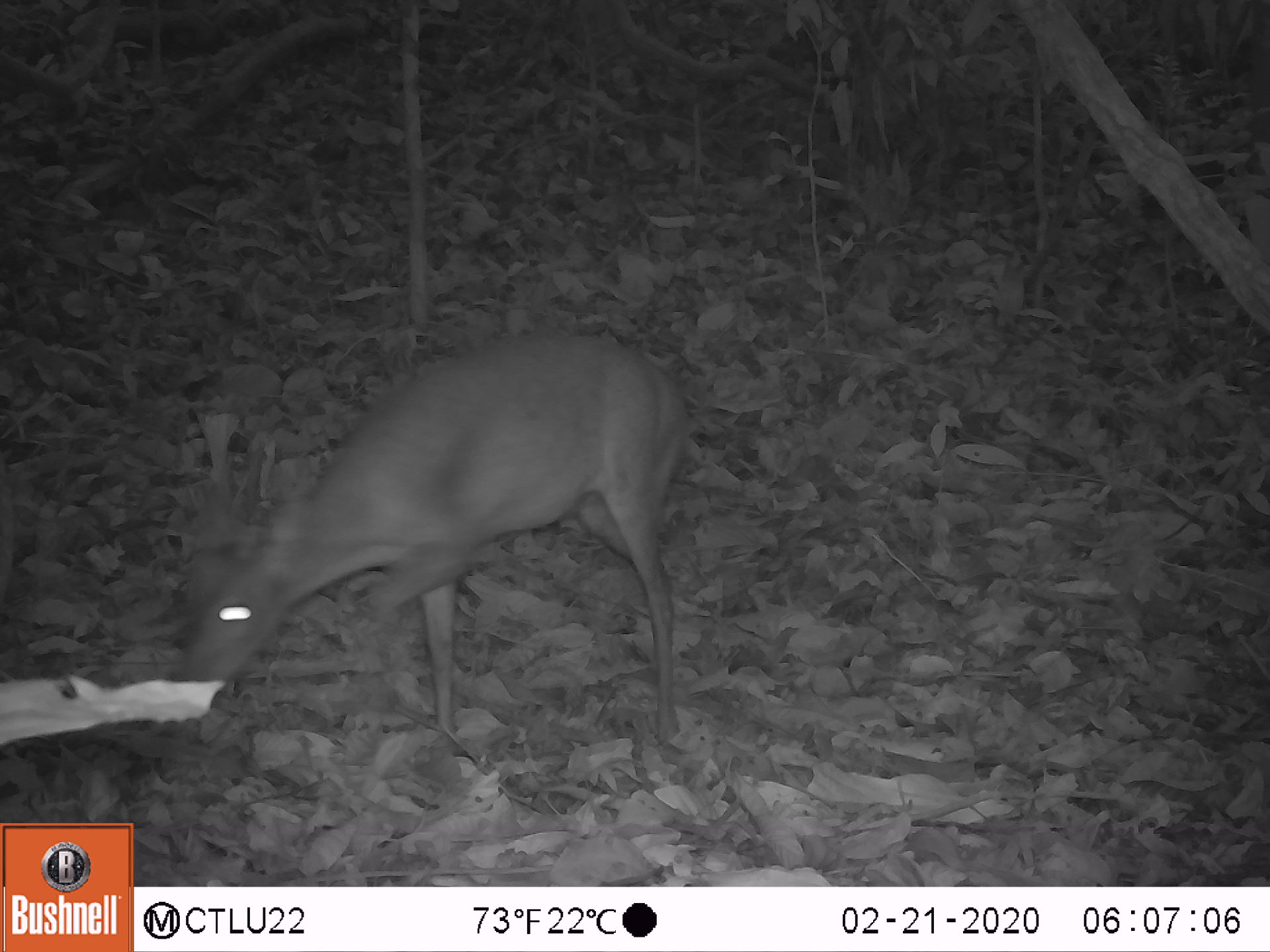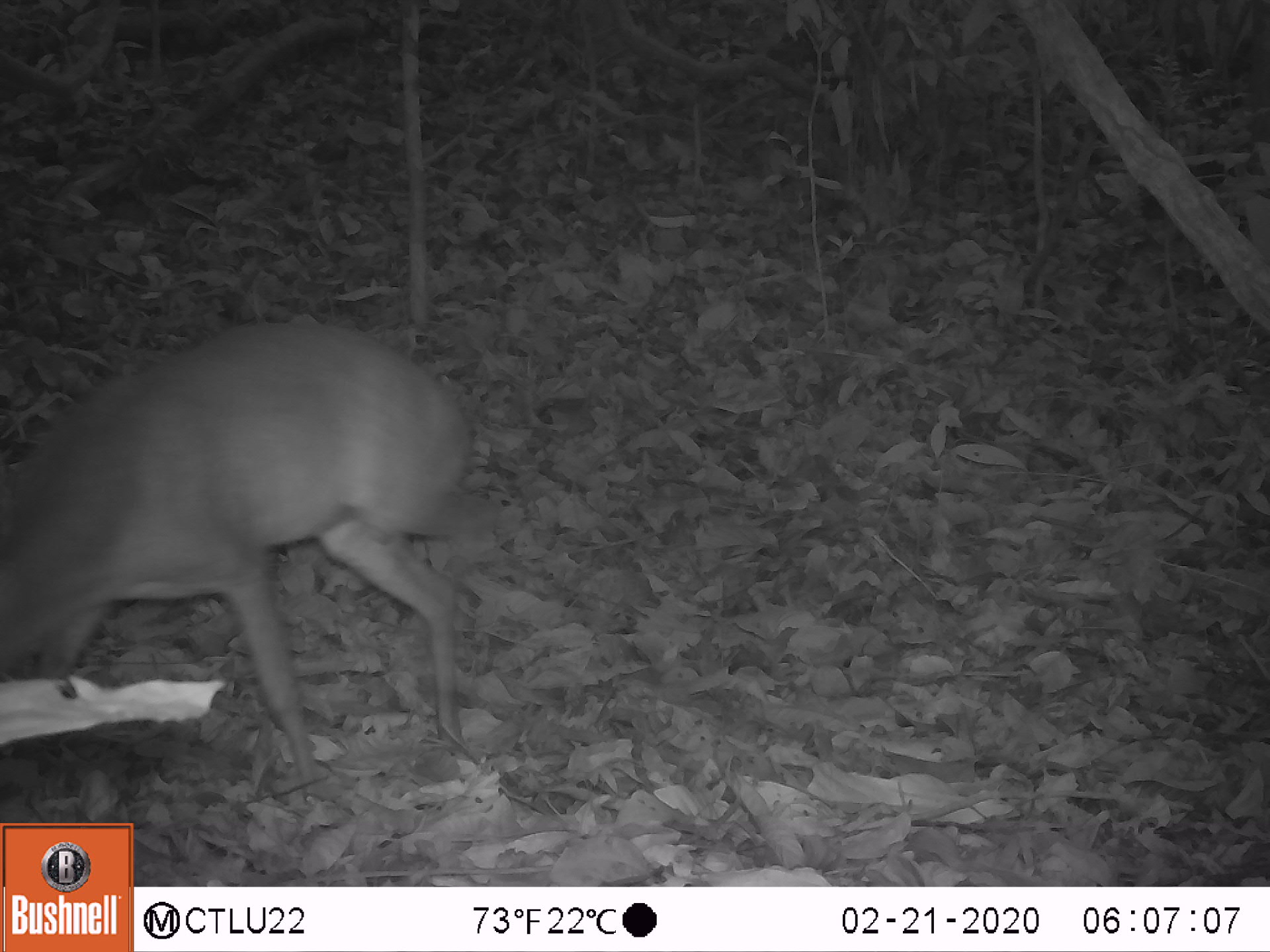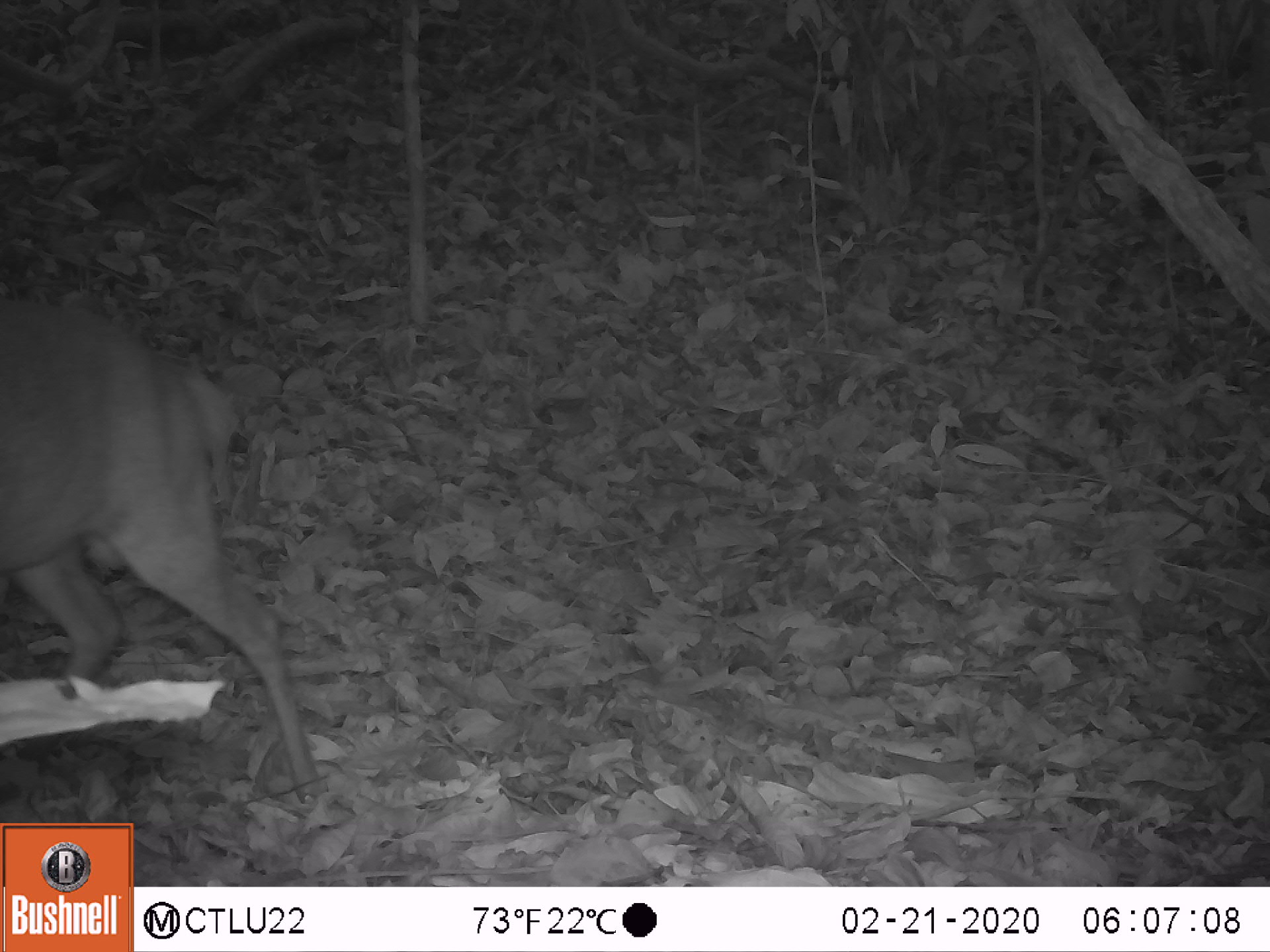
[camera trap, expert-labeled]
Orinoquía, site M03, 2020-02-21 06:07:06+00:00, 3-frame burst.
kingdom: Animalia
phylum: Chordata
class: Mammalia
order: Artiodactyla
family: Cervidae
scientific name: Cervidae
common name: deer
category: unknown cervid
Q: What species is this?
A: Unknown cervid (deer) (Cervidae).